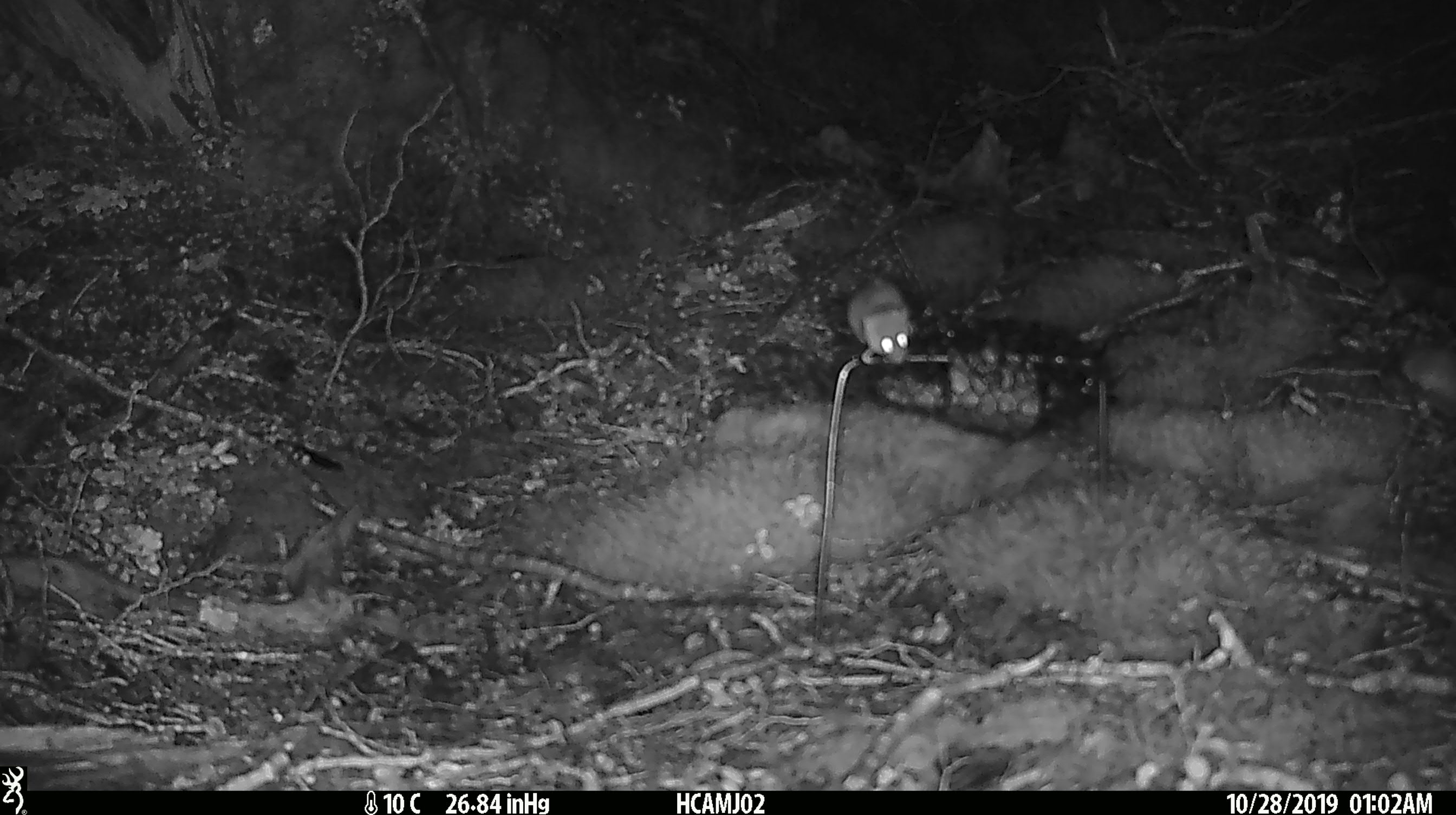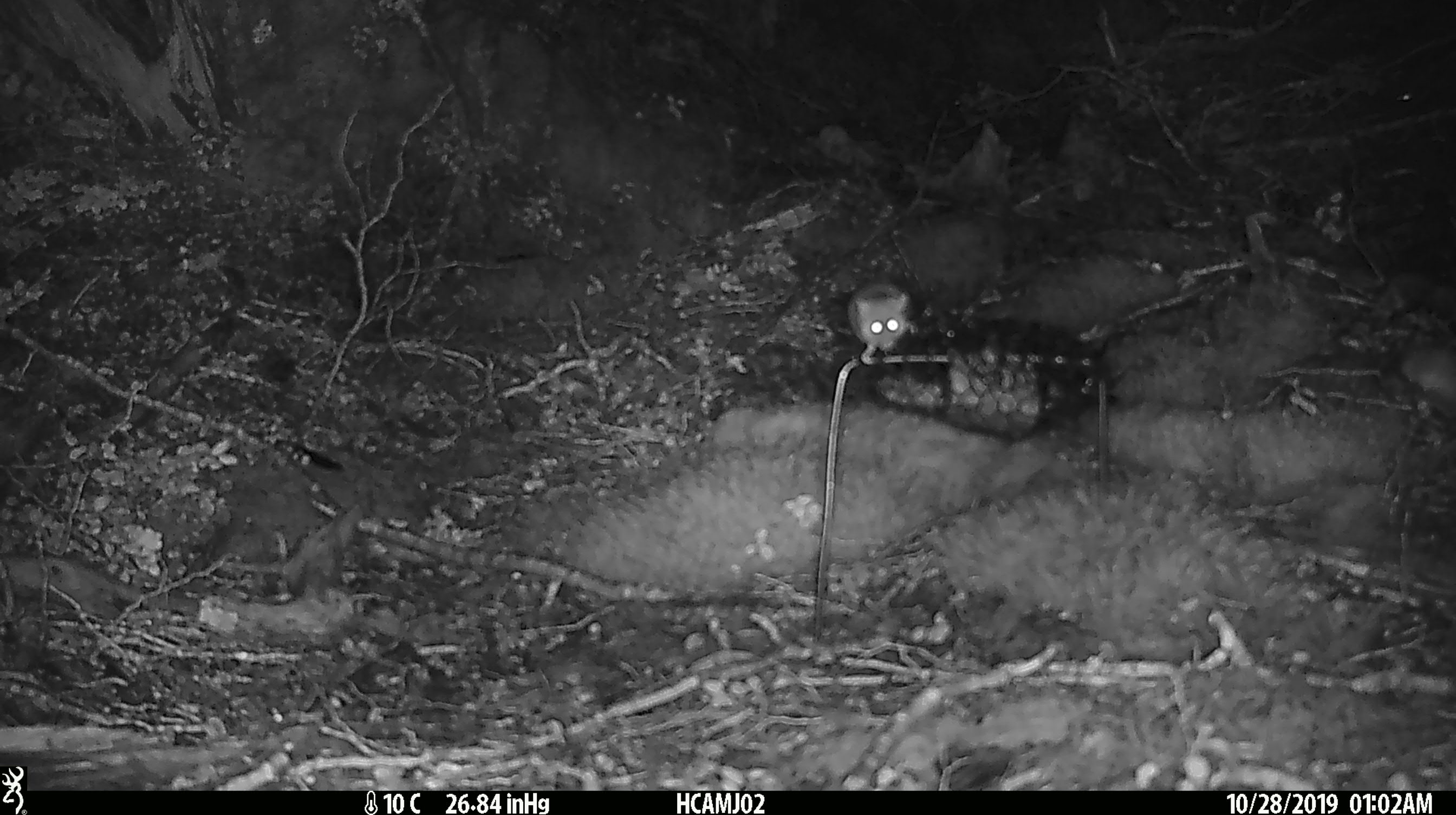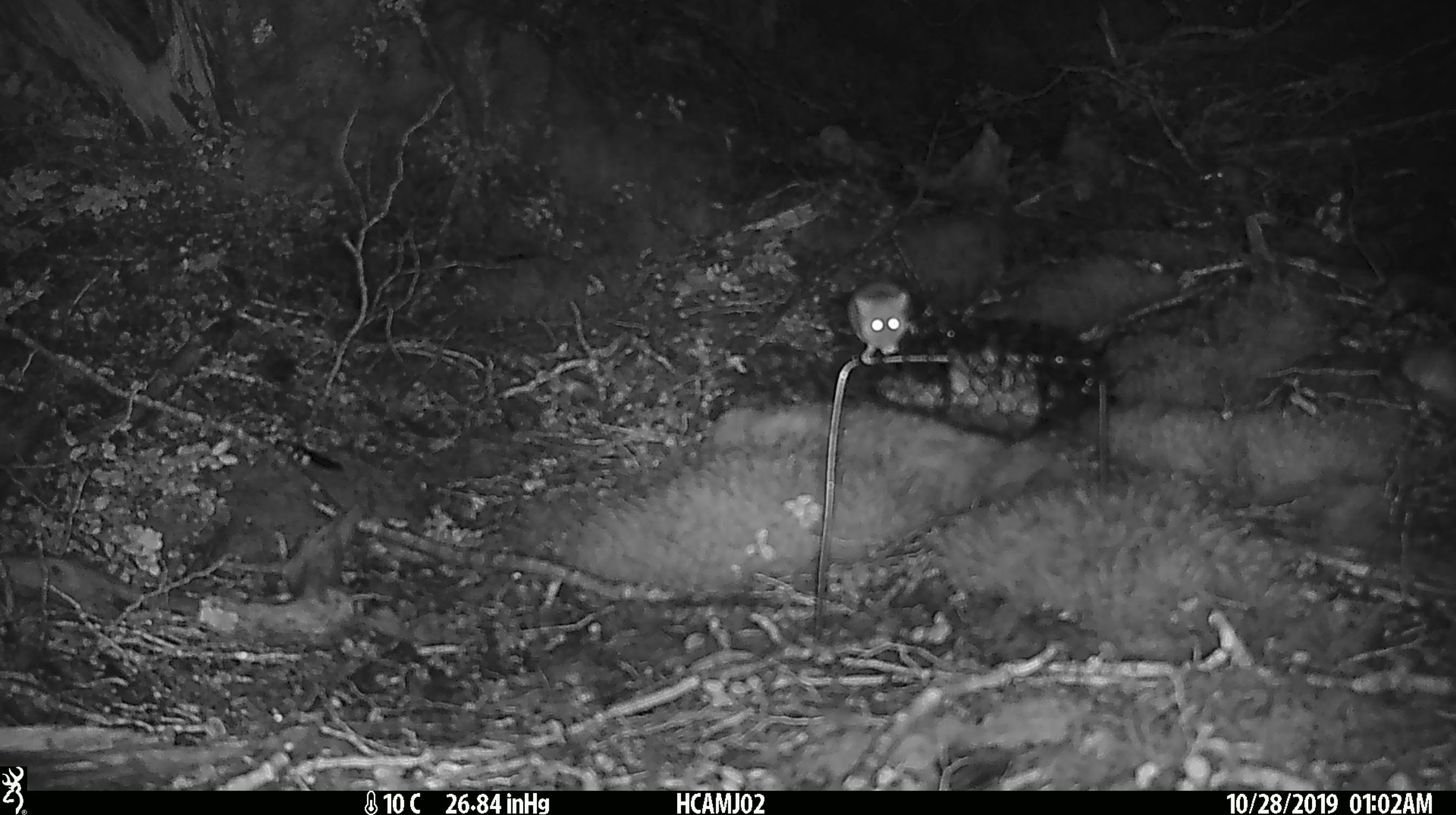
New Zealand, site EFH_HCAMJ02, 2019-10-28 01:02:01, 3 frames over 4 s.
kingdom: Animalia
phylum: Chordata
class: Mammalia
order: Rodentia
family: Muridae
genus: Mus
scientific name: Mus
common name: mouse